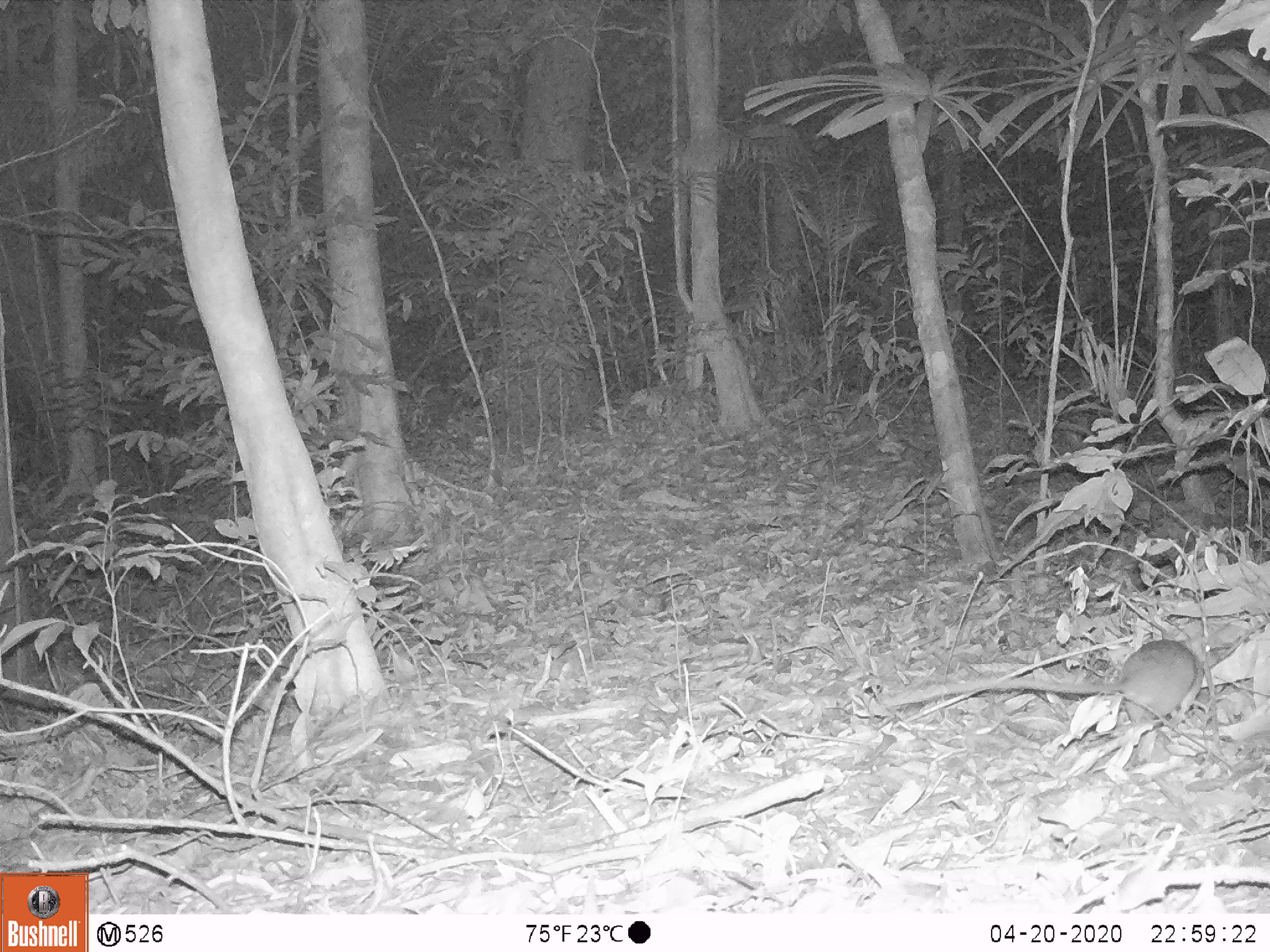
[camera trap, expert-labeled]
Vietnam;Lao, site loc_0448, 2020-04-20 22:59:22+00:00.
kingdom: Animalia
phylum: Chordata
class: Mammalia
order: Rodentia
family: Muridae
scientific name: Muridae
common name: old-world mice and rats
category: unidentified murid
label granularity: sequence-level